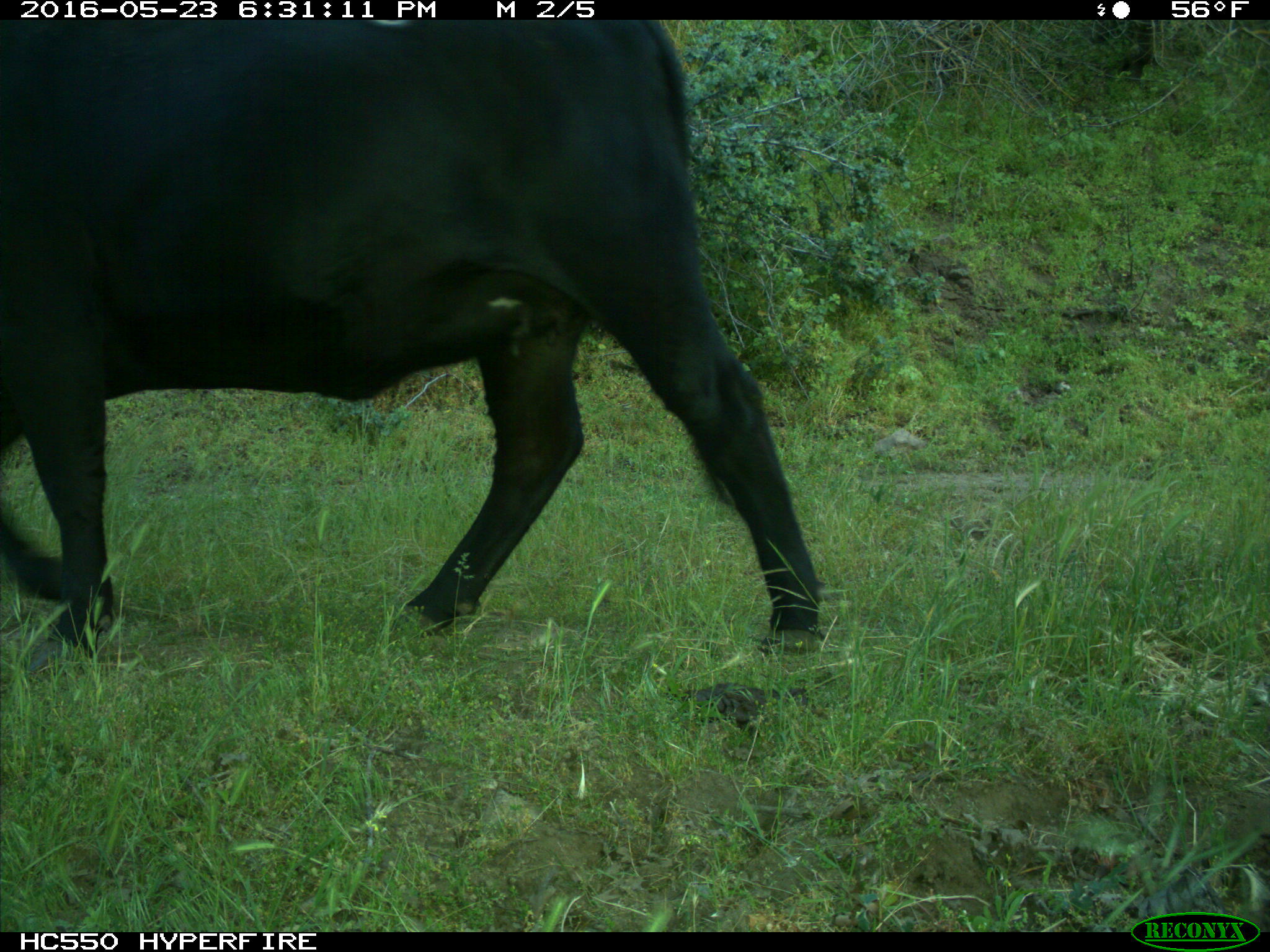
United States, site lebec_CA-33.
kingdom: Animalia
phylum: Chordata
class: Mammalia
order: Artiodactyla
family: Bovidae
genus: Bos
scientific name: Bos taurus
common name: domestic cow